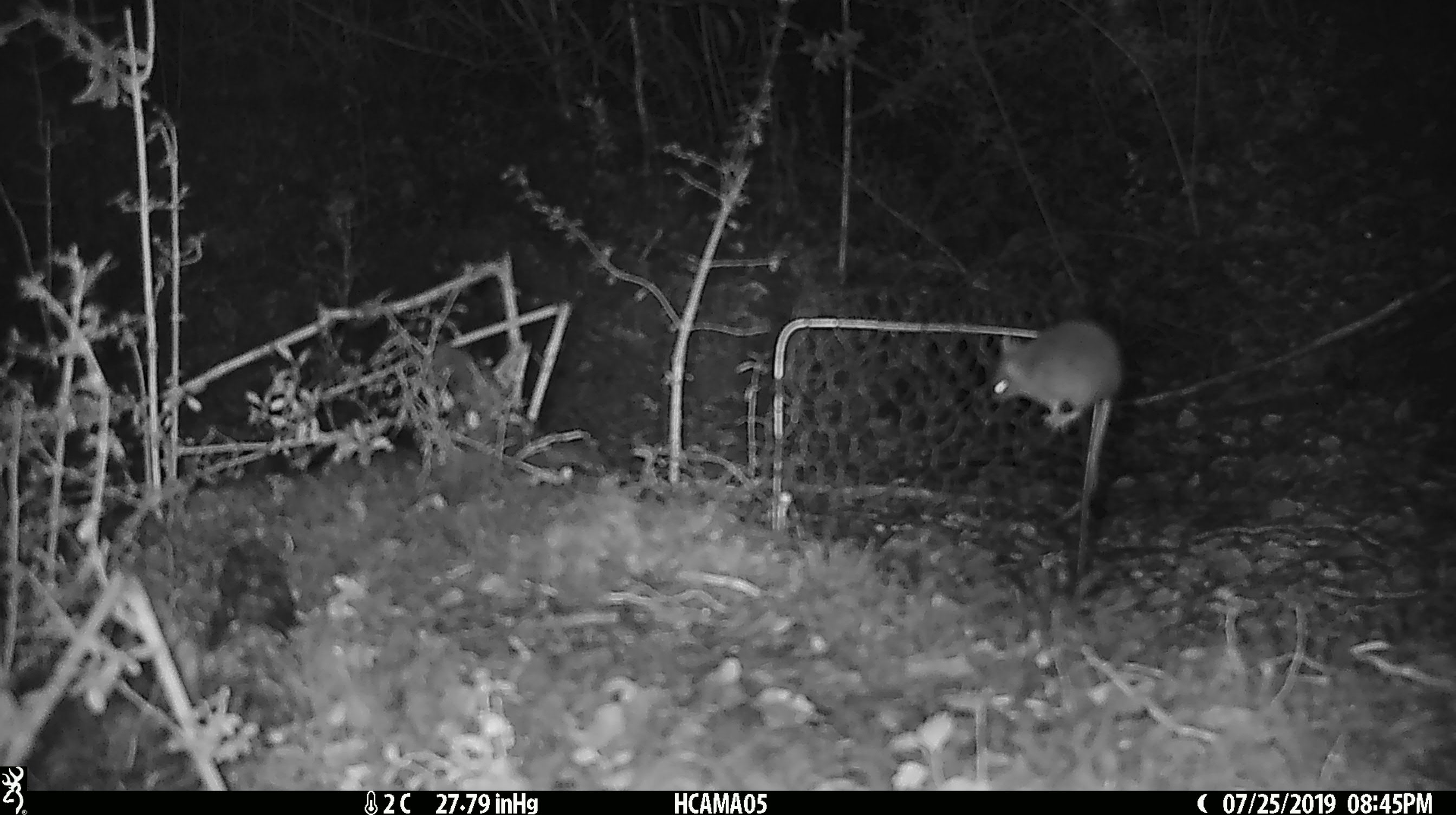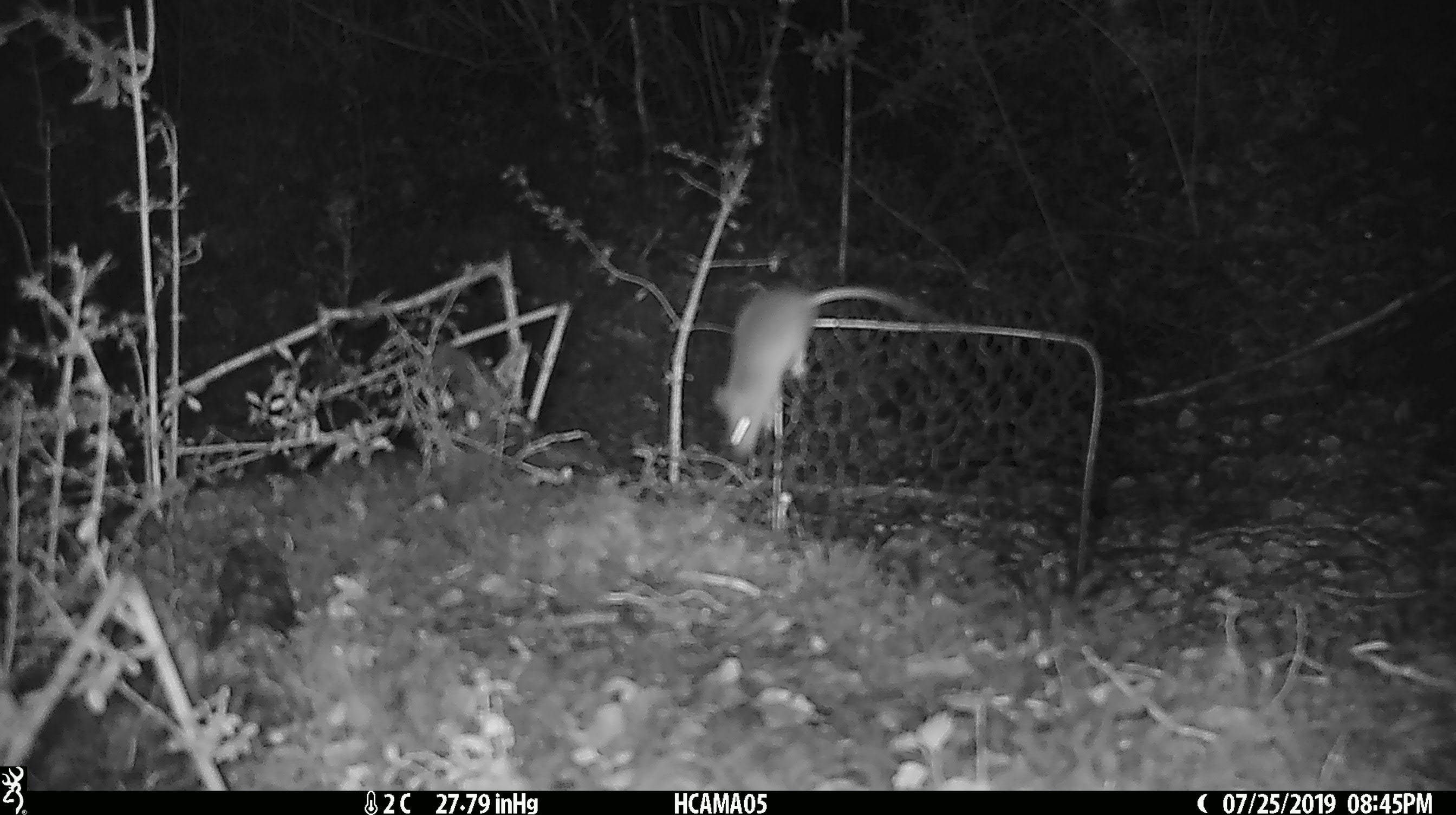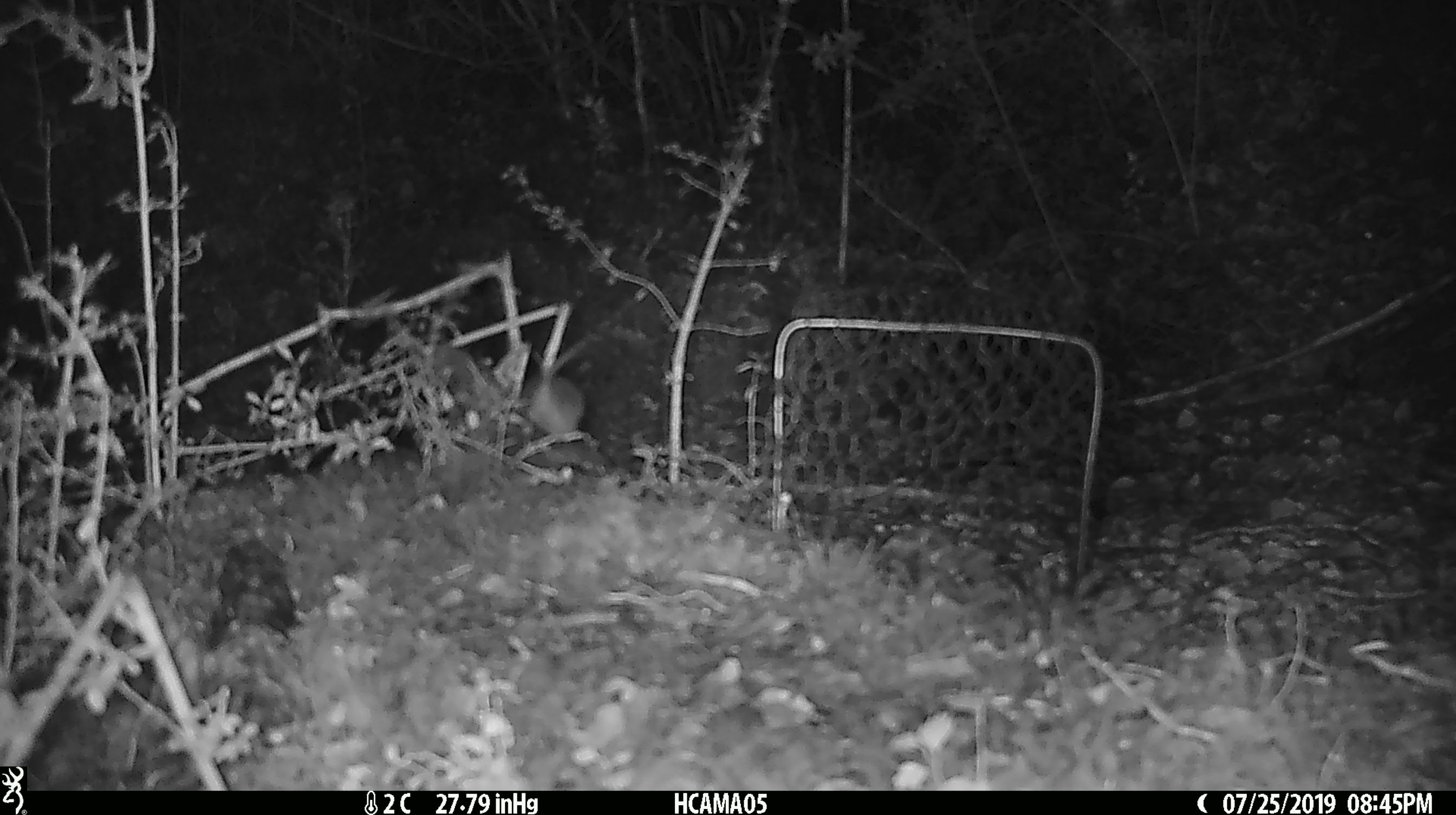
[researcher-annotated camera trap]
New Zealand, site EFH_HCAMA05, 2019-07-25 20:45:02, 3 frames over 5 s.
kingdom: Animalia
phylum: Chordata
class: Mammalia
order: Rodentia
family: Muridae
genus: Mus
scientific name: Mus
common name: mouse